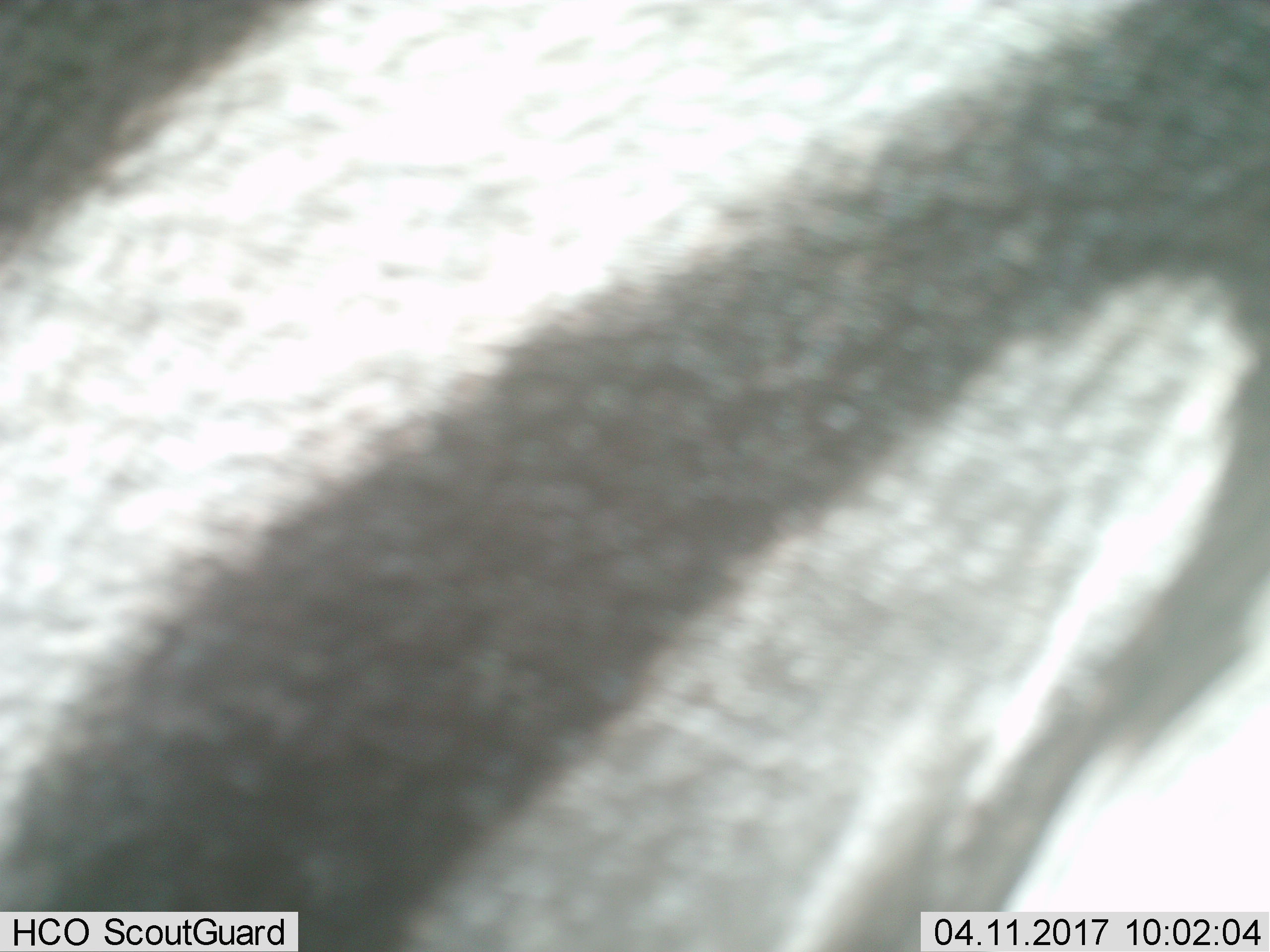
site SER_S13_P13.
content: unidentified animal